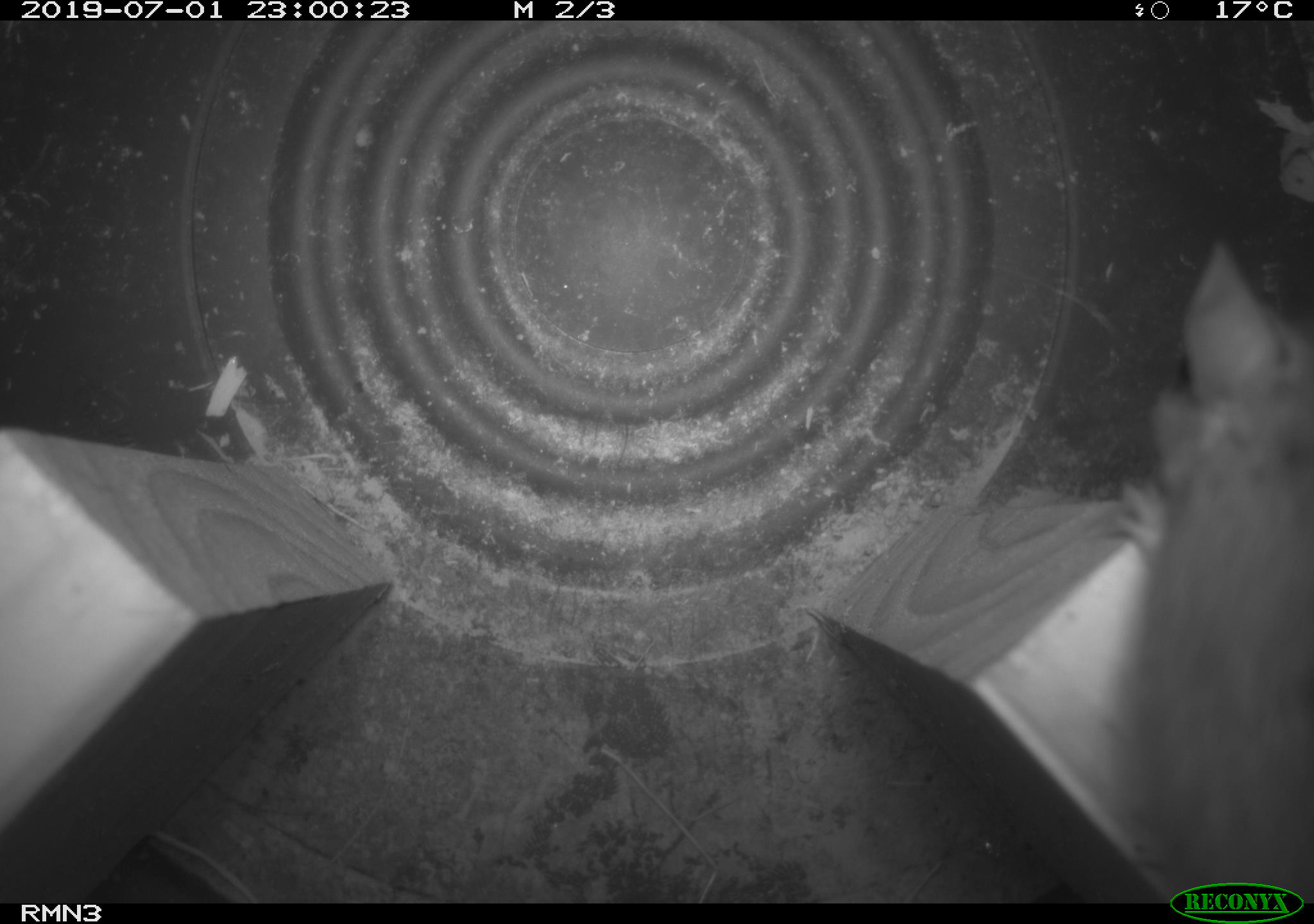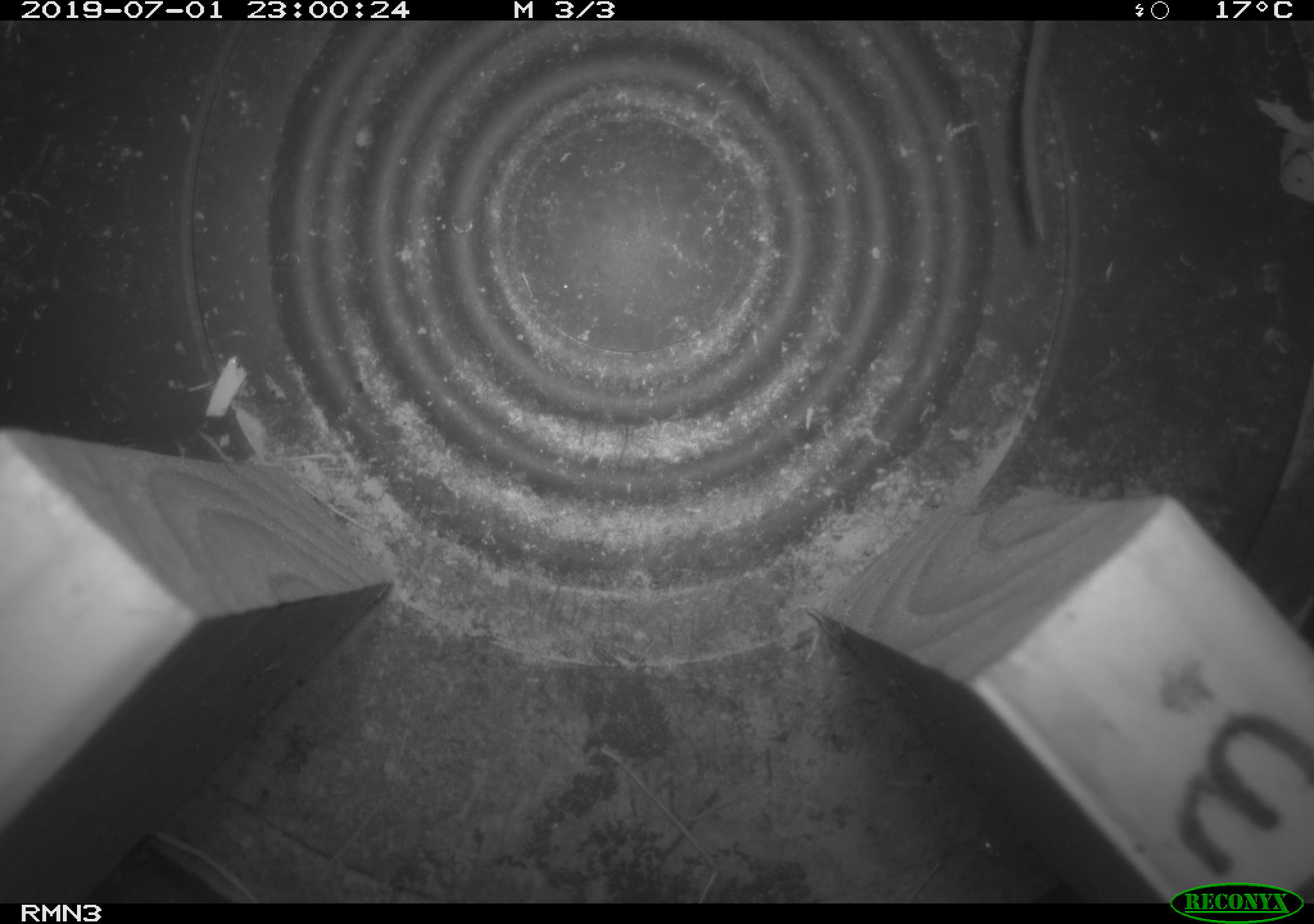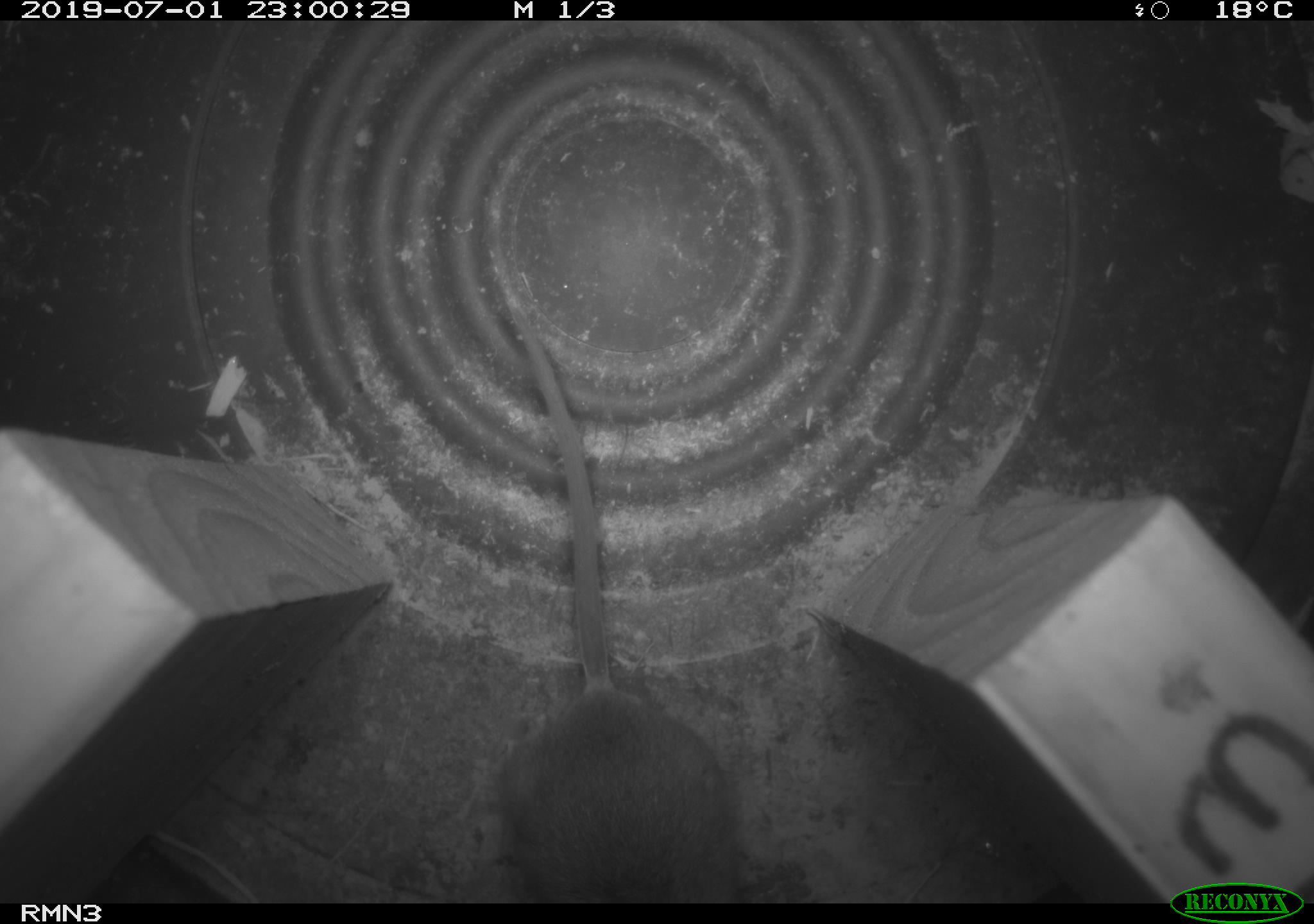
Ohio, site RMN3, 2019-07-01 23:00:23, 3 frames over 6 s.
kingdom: Animalia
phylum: Chordata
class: Mammalia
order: Rodentia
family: Cricetidae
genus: Peromyscus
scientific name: Peromyscus leucopus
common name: white-footed mouse